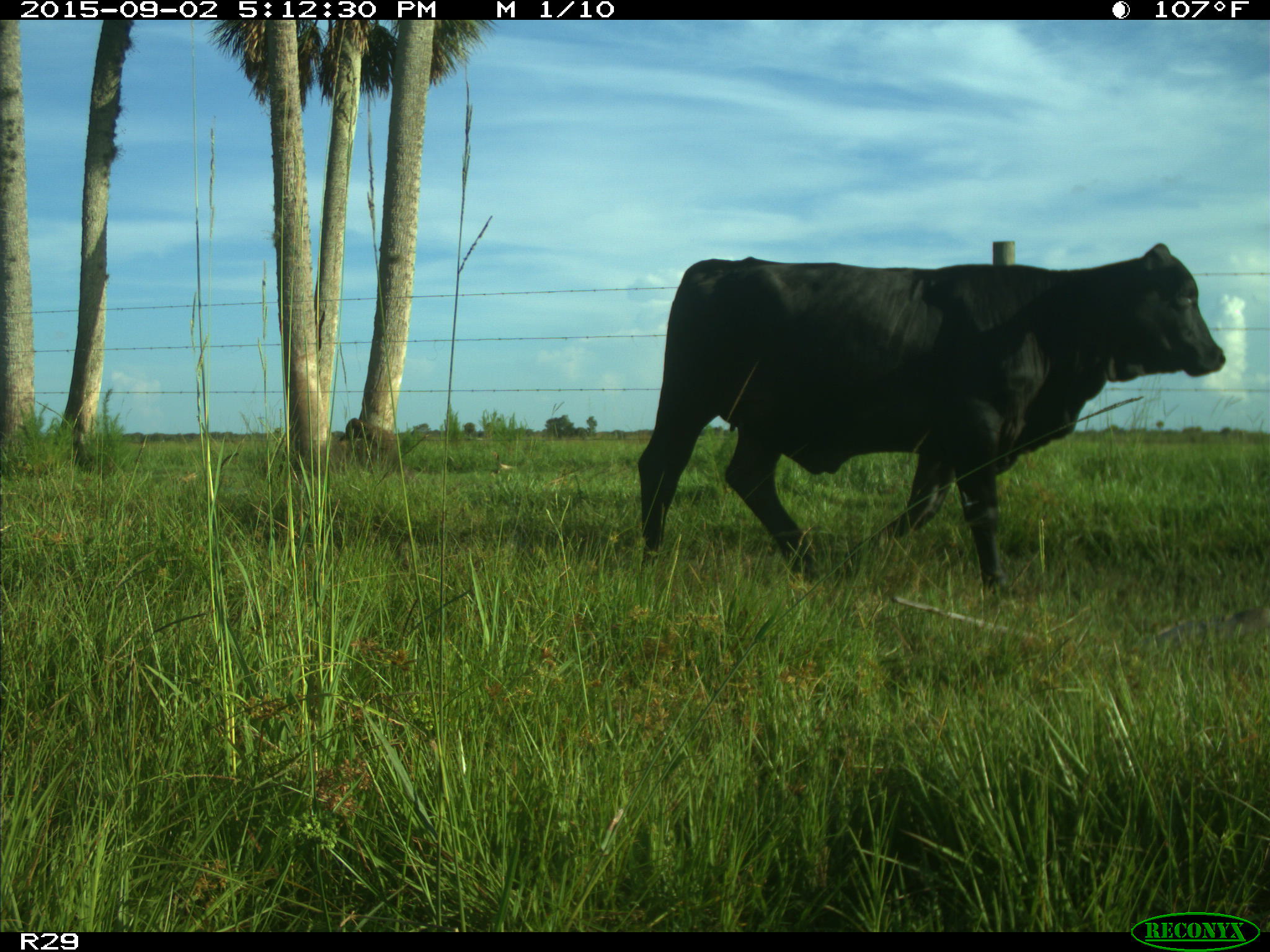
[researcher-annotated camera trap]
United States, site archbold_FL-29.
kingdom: Animalia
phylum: Chordata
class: Mammalia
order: Artiodactyla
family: Bovidae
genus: Bos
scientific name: Bos taurus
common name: domestic cow